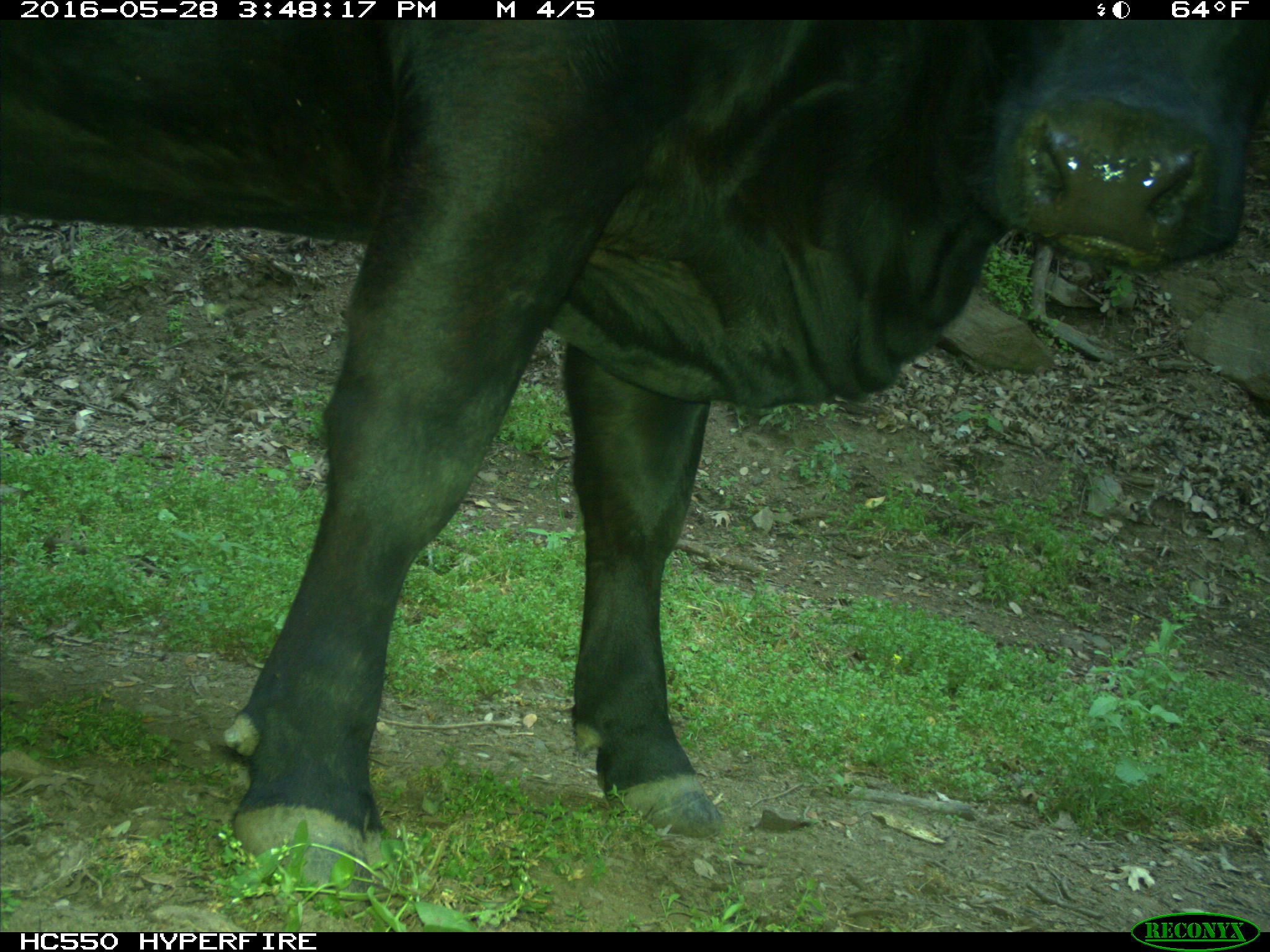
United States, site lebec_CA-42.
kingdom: Animalia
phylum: Chordata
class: Mammalia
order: Artiodactyla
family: Bovidae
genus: Bos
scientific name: Bos taurus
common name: domestic cow